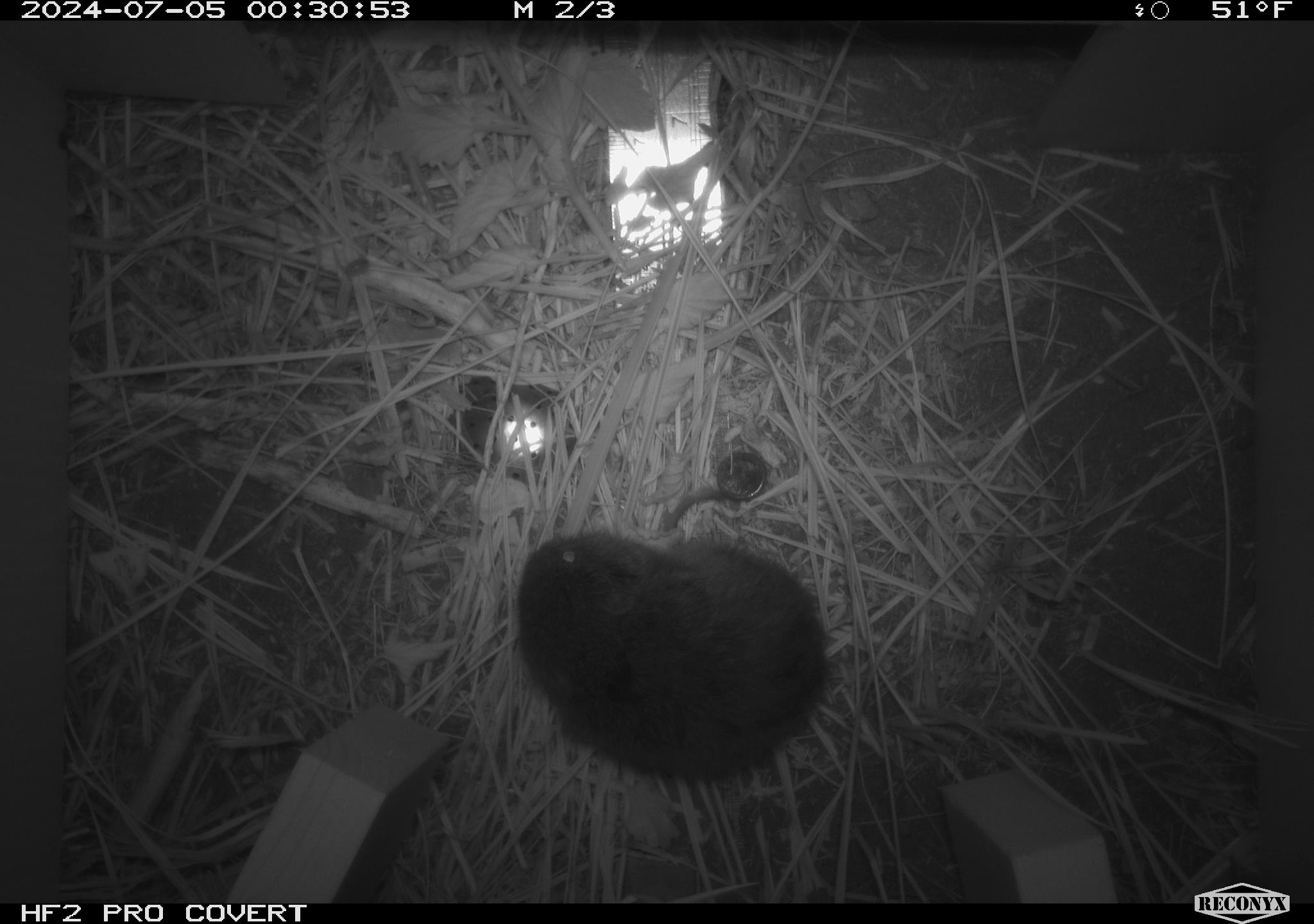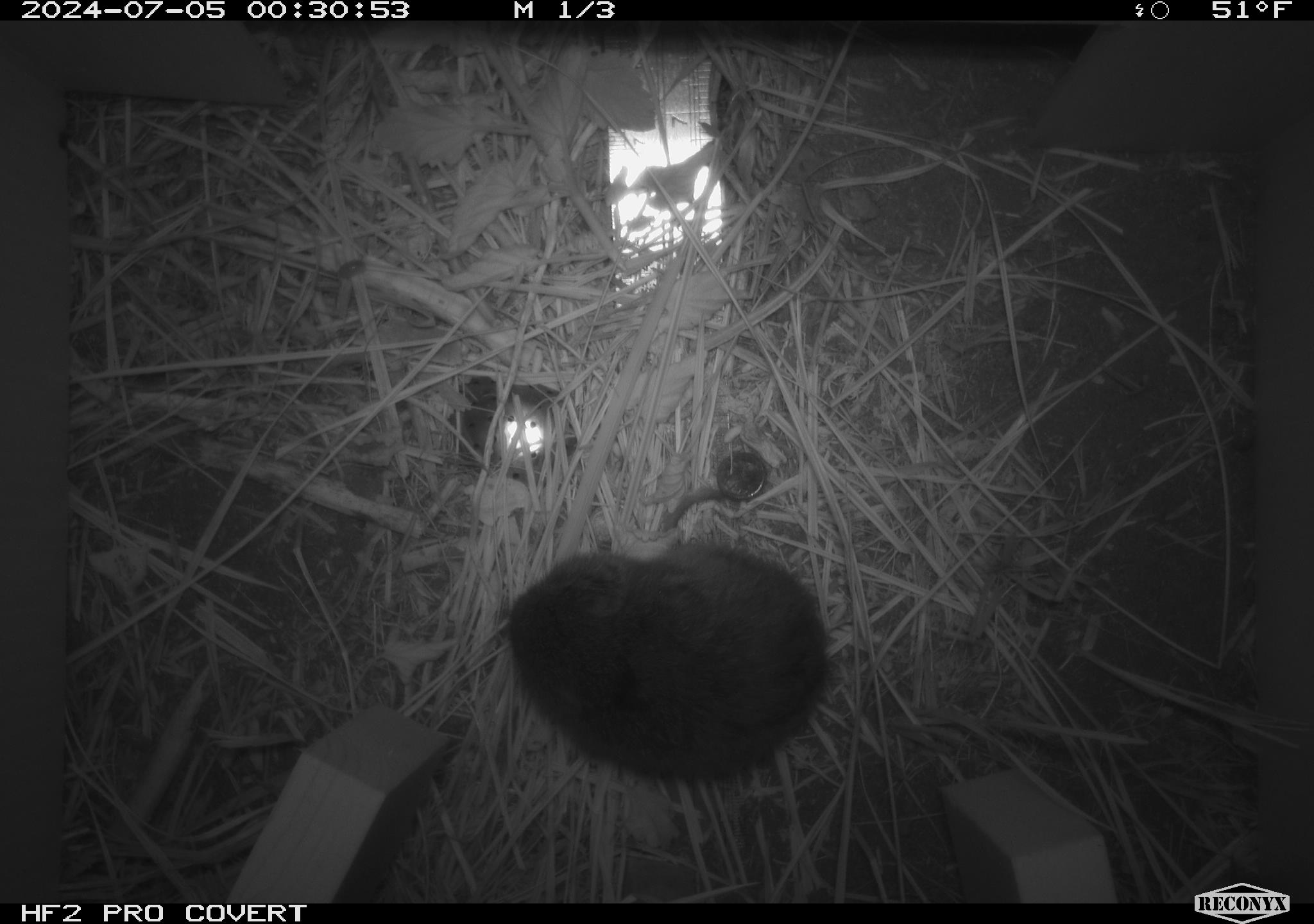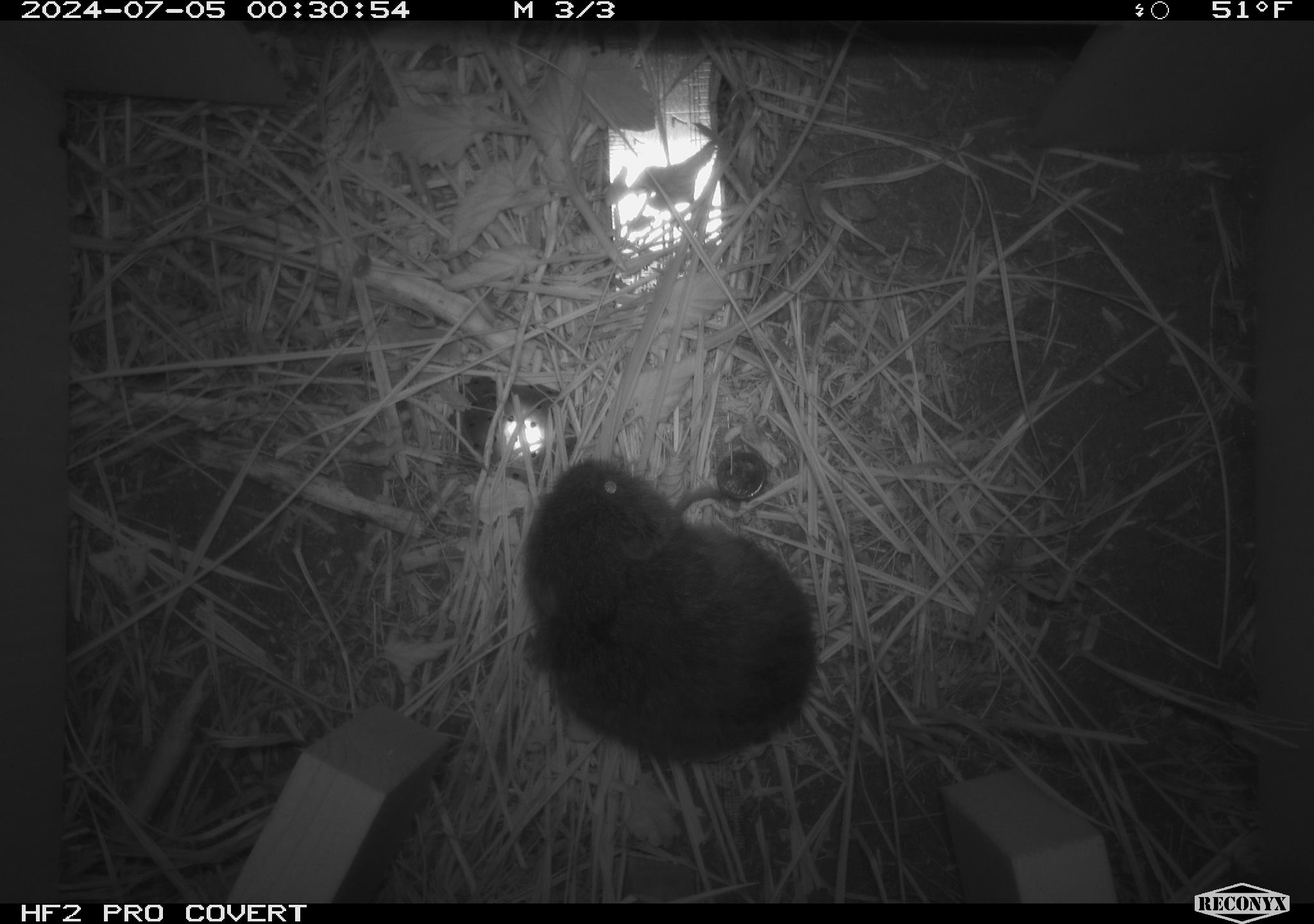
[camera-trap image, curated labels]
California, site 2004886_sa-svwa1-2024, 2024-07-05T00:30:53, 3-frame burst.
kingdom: Animalia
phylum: Chordata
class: Mammalia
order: Rodentia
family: Cricetidae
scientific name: Arvicolinae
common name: voles, lemmings, and muskrats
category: arvicolinae subfamily